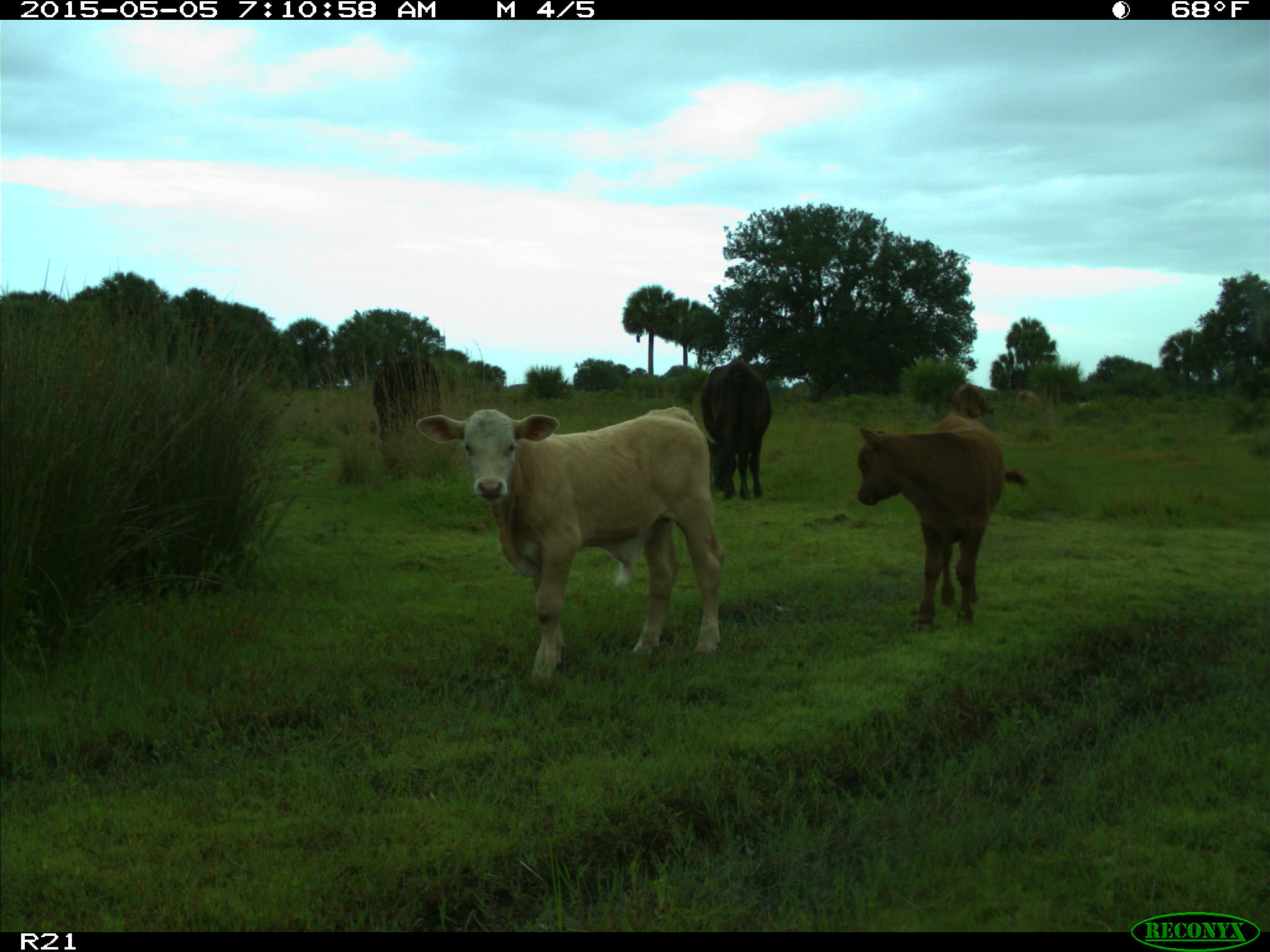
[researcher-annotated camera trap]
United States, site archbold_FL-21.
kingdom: Animalia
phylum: Chordata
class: Mammalia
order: Artiodactyla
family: Bovidae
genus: Bos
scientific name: Bos taurus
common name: domestic cow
Bos taurus (domestic cow).